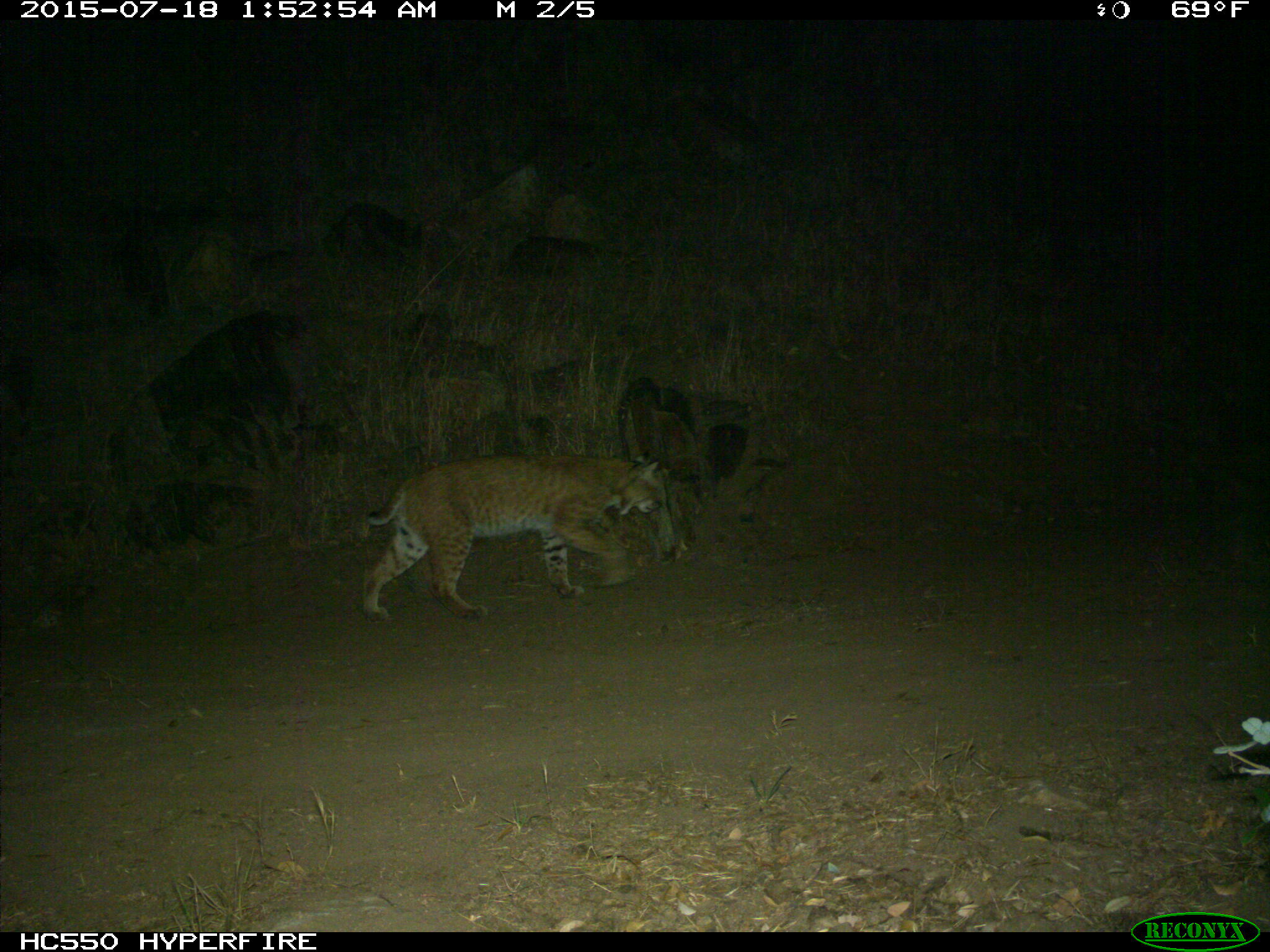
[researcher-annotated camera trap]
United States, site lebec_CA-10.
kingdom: Animalia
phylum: Chordata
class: Mammalia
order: Carnivora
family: Felidae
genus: Lynx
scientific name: Lynx rufus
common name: bobcat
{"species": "Lynx rufus (bobcat)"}